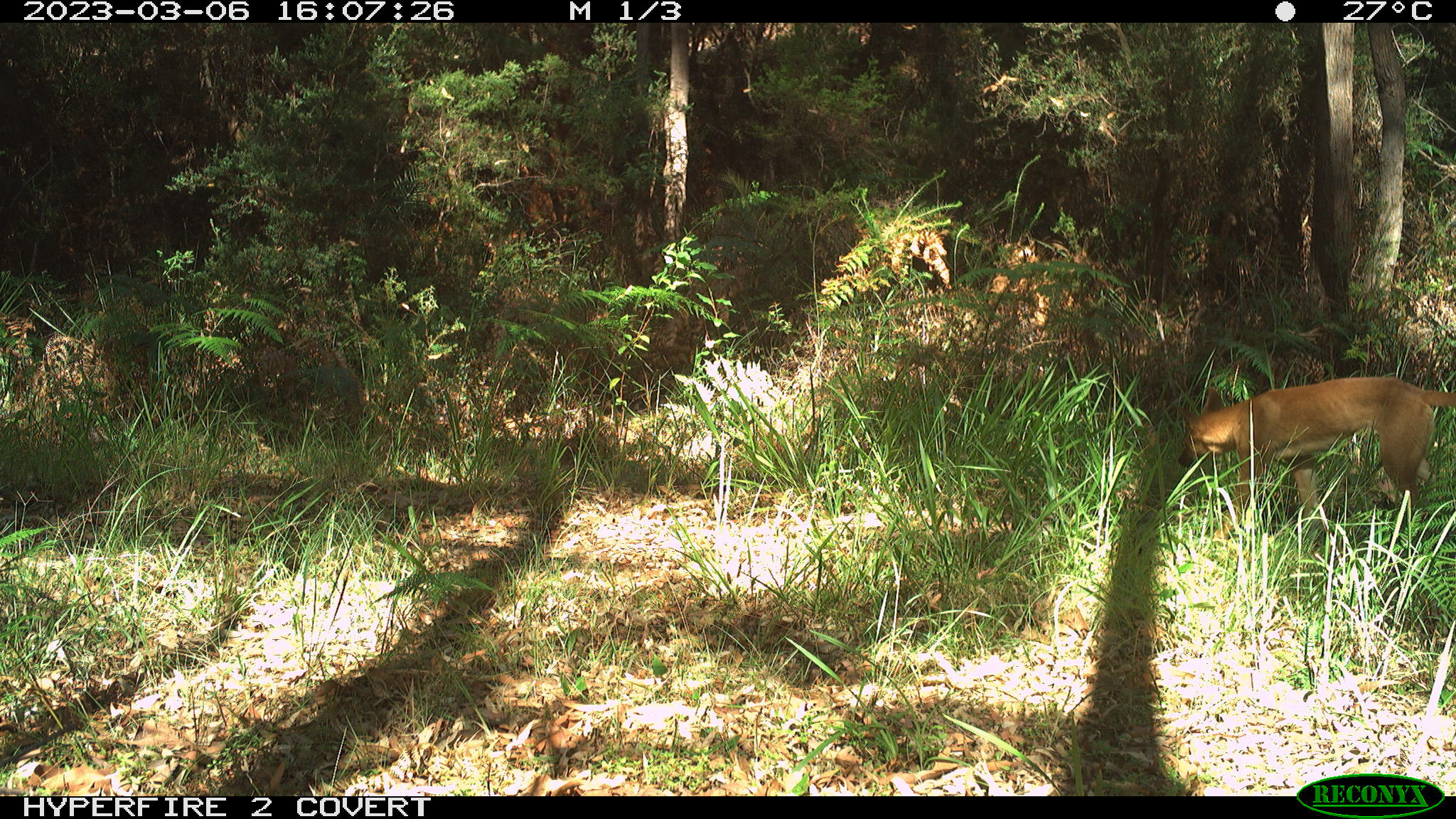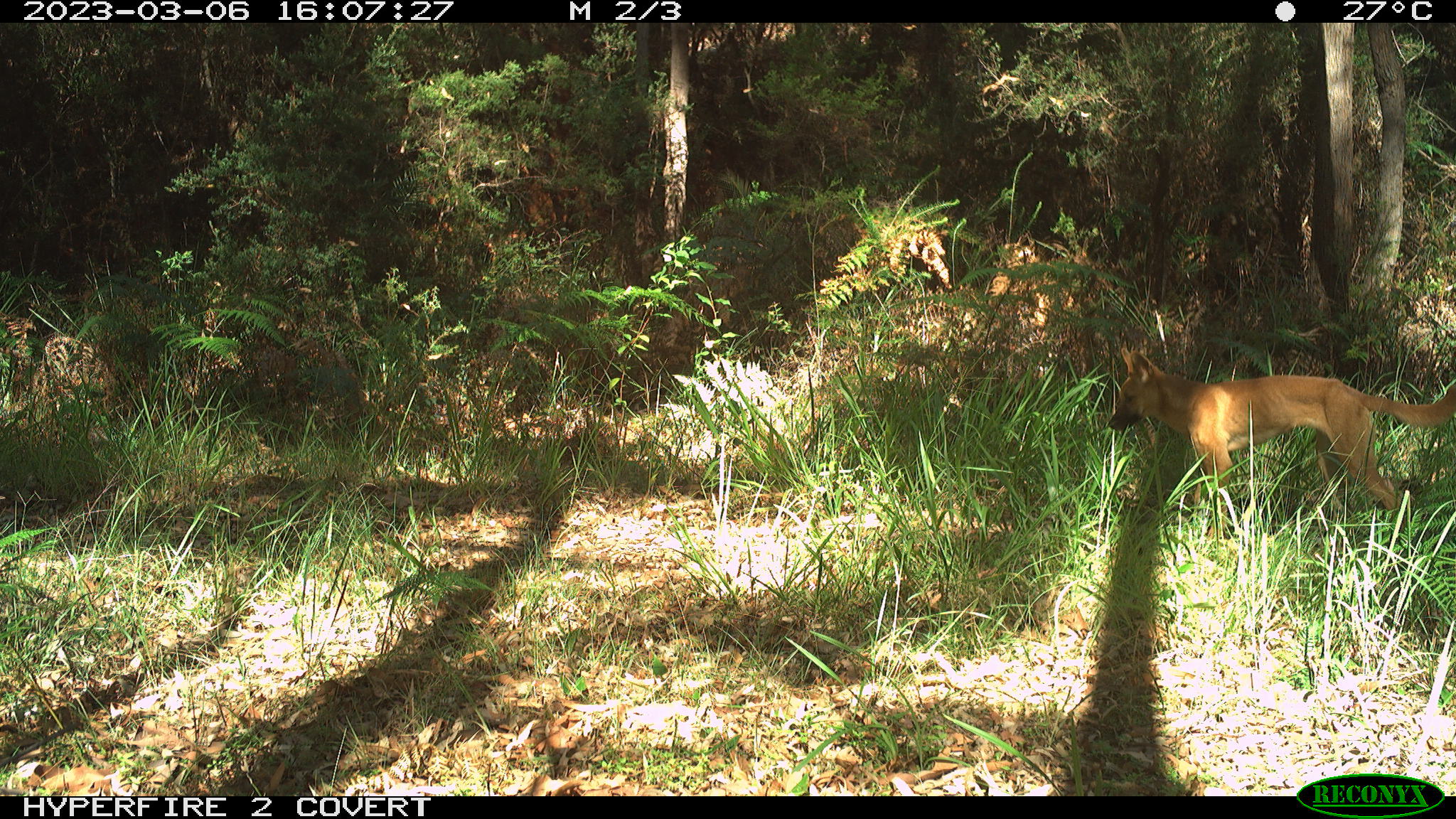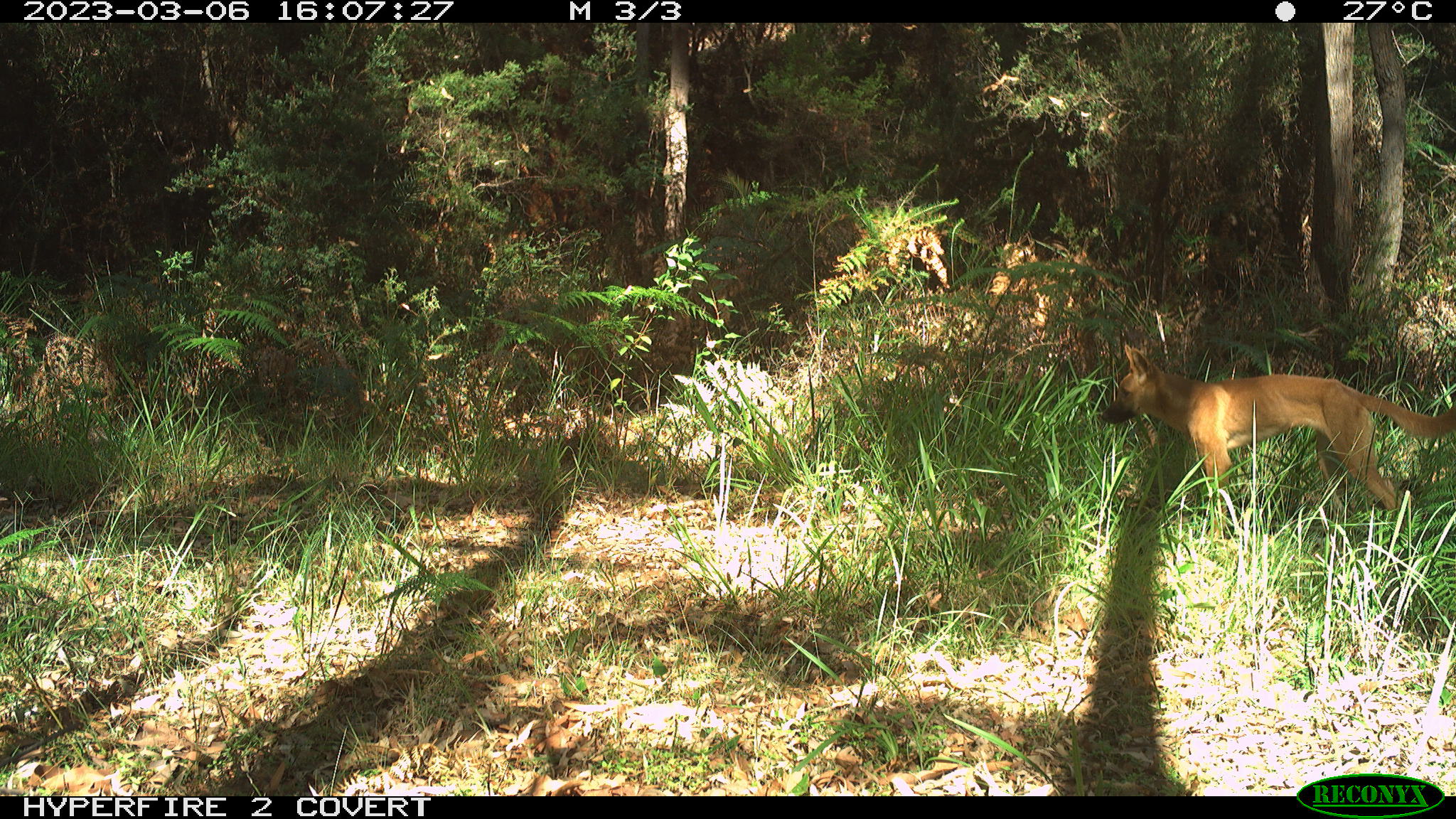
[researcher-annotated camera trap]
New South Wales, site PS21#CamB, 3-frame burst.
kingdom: Animalia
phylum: Chordata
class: Mammalia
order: Carnivora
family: Canidae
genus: Canis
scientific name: Canis familiaris dingo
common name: dingo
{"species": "dingo (Canis familiaris dingo)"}